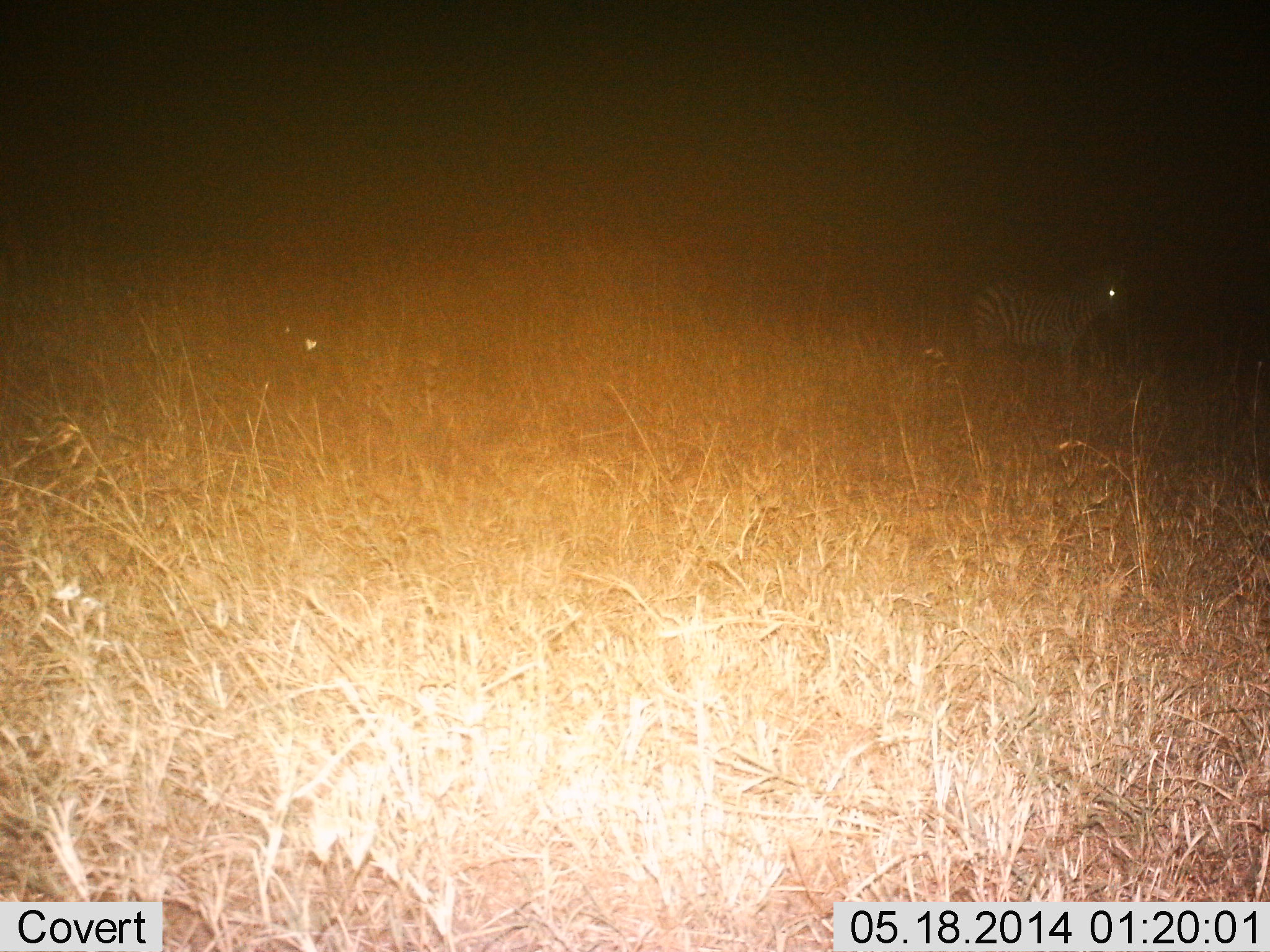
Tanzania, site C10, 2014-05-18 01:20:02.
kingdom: Animalia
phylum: Chordata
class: Mammalia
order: Perissodactyla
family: Equidae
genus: Equus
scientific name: Equus quagga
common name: plains zebra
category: zebra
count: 1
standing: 92%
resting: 0%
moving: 8%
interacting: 0%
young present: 0%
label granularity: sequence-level